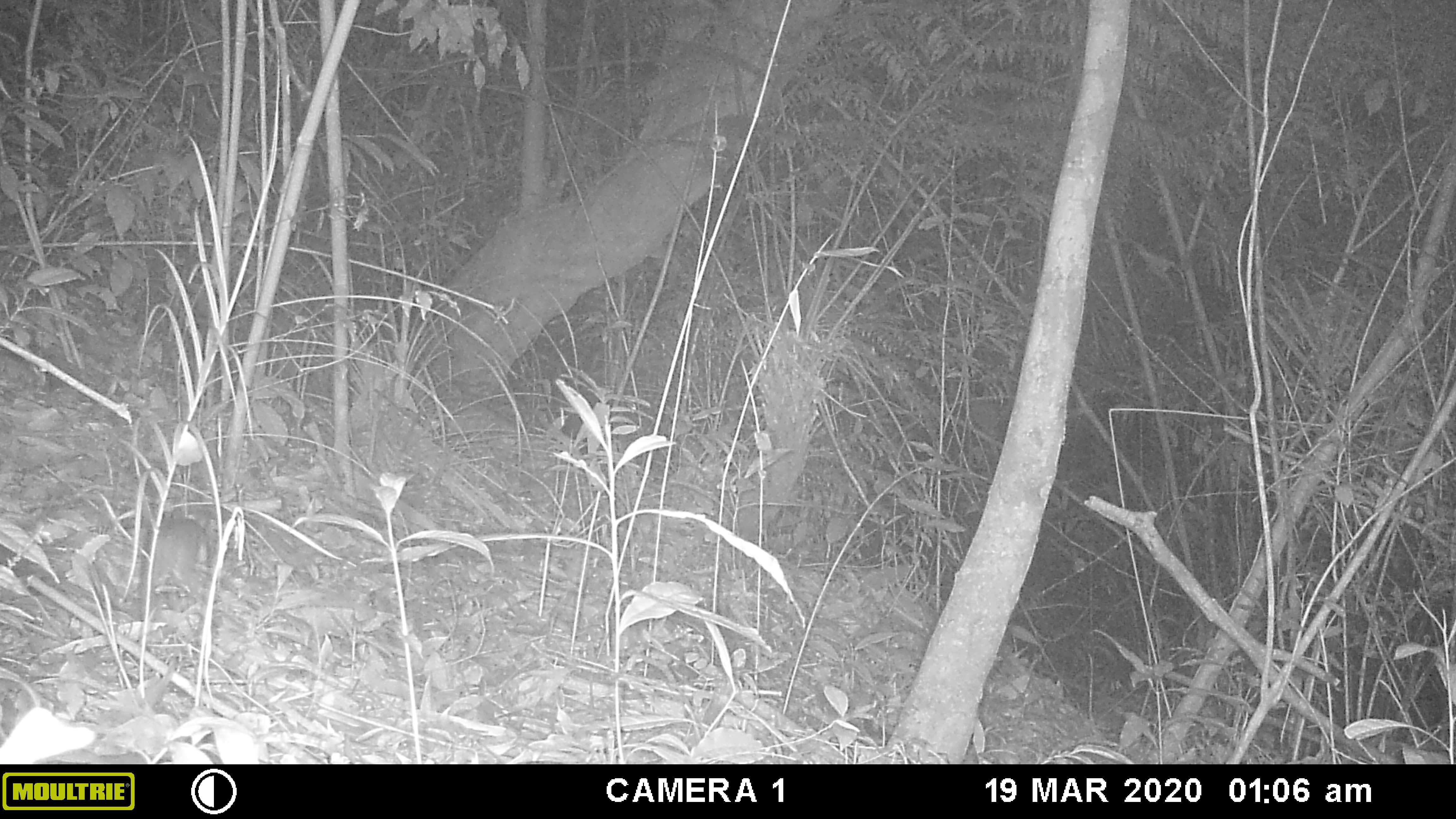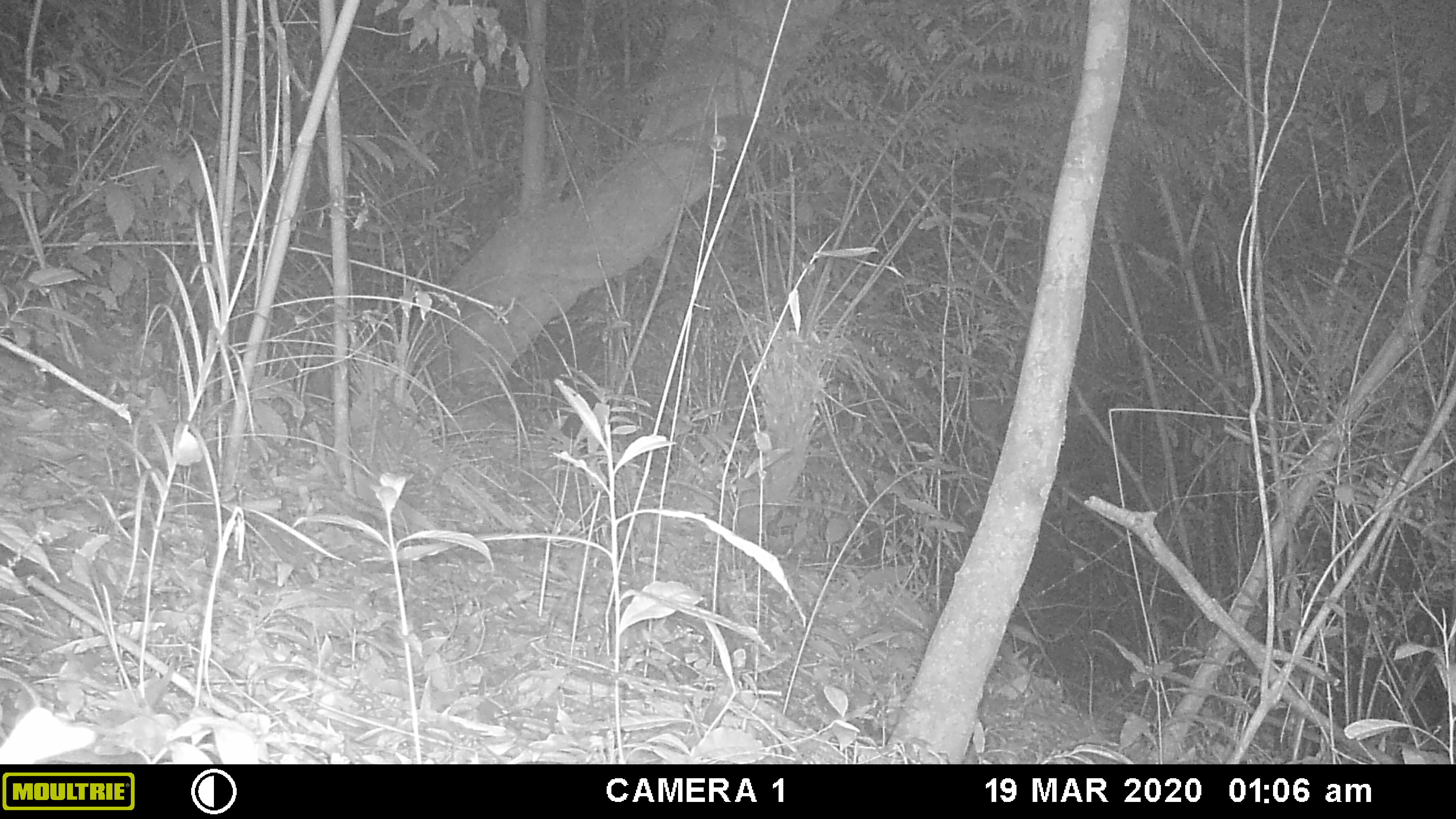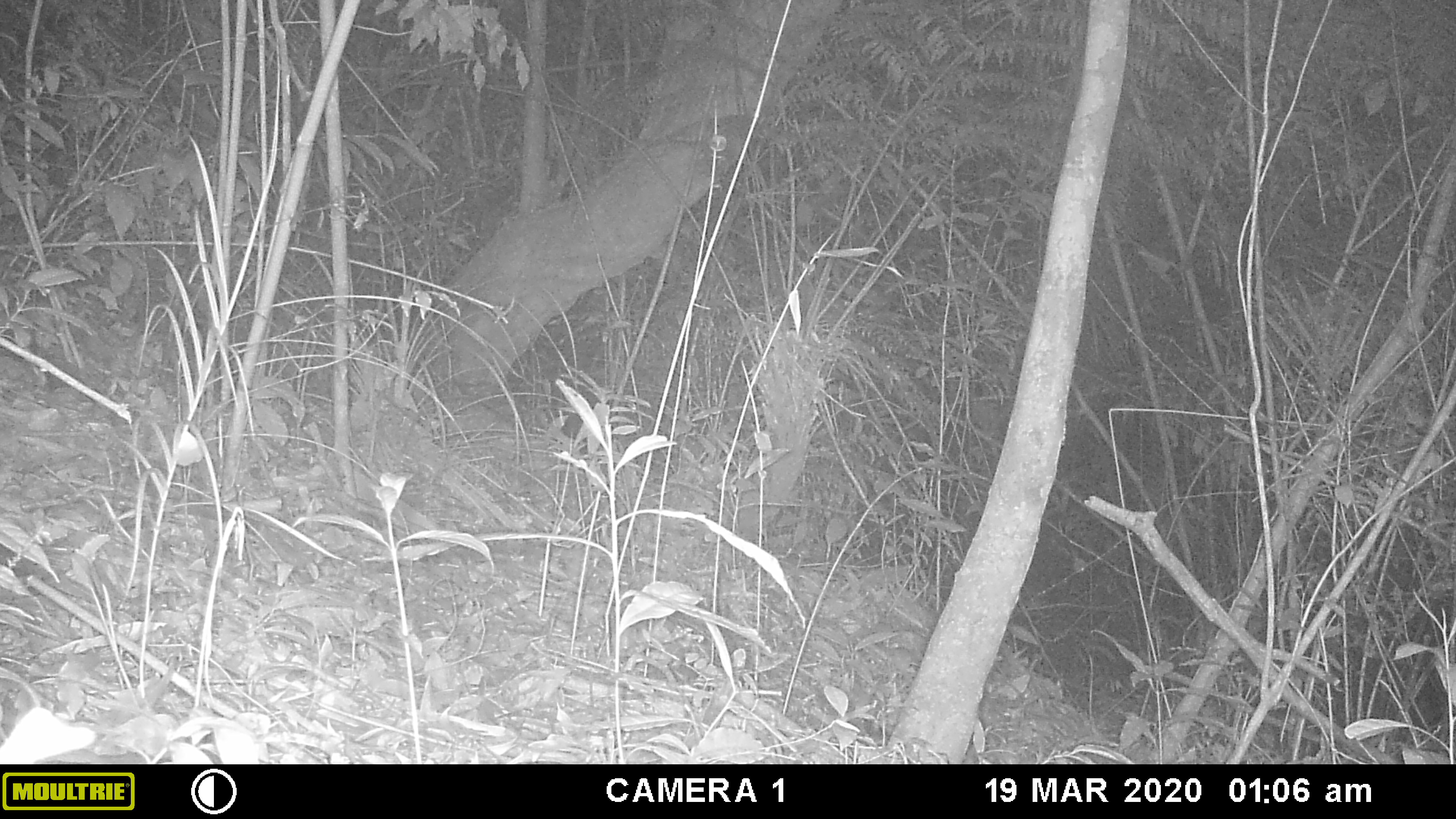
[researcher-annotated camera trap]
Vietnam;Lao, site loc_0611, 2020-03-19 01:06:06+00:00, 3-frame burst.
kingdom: Animalia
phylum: Chordata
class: Mammalia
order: Rodentia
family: Muridae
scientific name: Muridae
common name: old-world mice and rats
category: unidentified murid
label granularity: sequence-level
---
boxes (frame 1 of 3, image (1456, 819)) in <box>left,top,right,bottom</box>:
unidentified murid: <box>140,518,208,620</box>